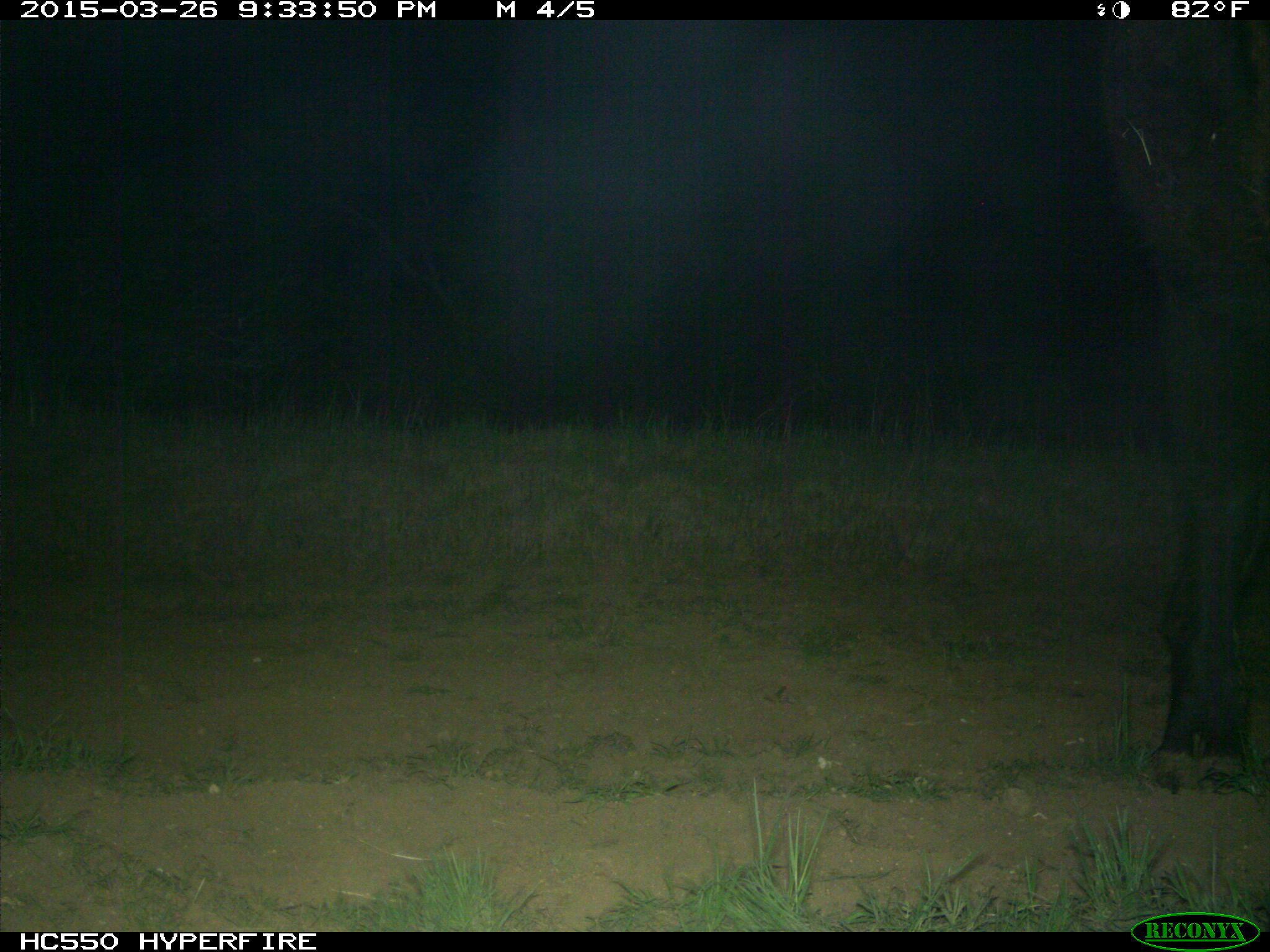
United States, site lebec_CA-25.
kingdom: Animalia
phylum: Chordata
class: Mammalia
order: Artiodactyla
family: Bovidae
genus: Bos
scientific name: Bos taurus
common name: domestic cow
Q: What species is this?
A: Bos taurus (domestic cow).